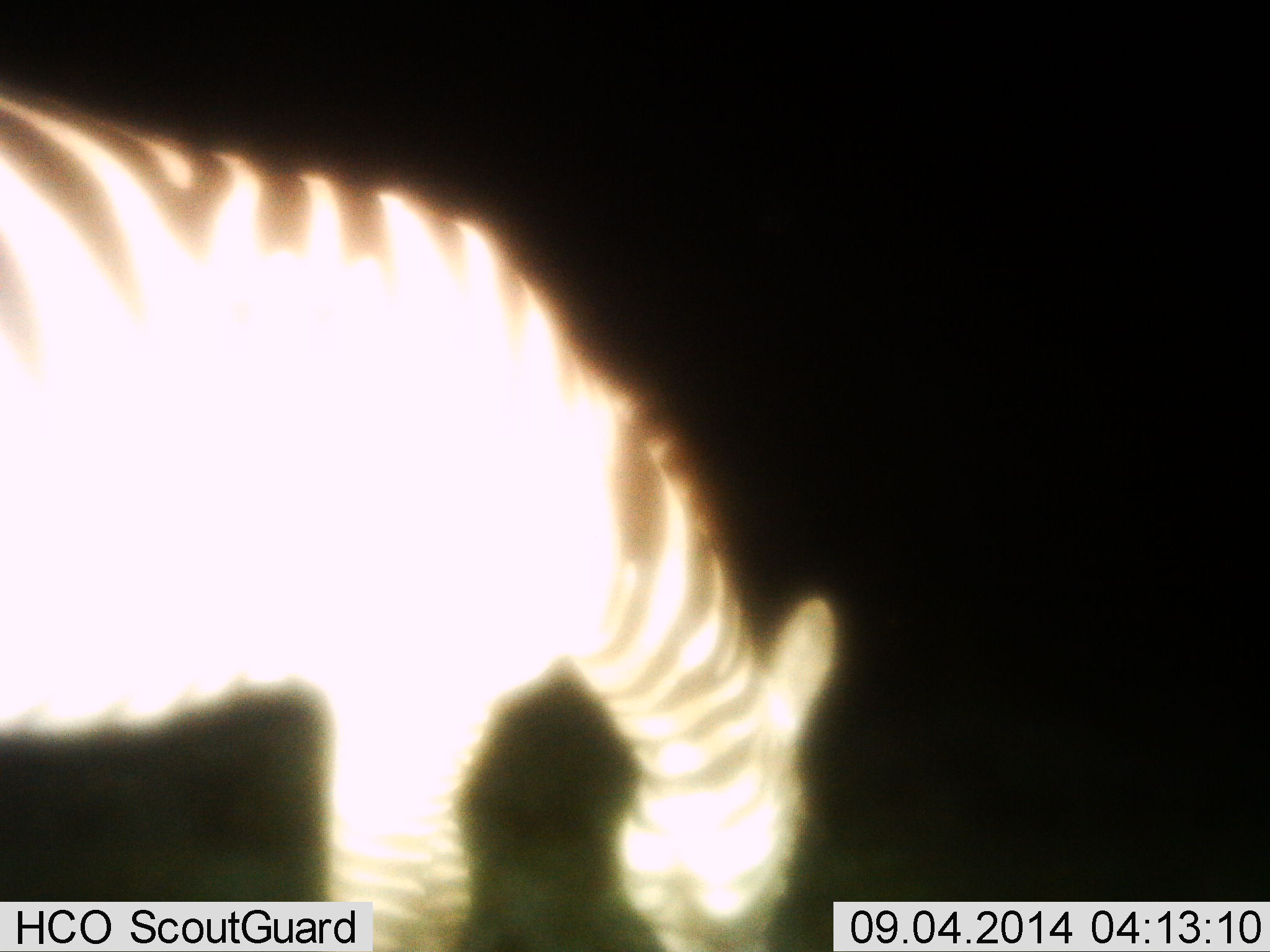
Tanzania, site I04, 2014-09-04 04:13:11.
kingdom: Animalia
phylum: Chordata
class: Mammalia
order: Perissodactyla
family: Equidae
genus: Equus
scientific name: Equus quagga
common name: plains zebra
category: zebra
Zebra (plains zebra) (Equus quagga), count 1. Behavior (volunteer vote fractions): standing 10%, resting 0%, moving 0%, interacting 0%. Young present (vote fraction): 0%. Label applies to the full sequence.